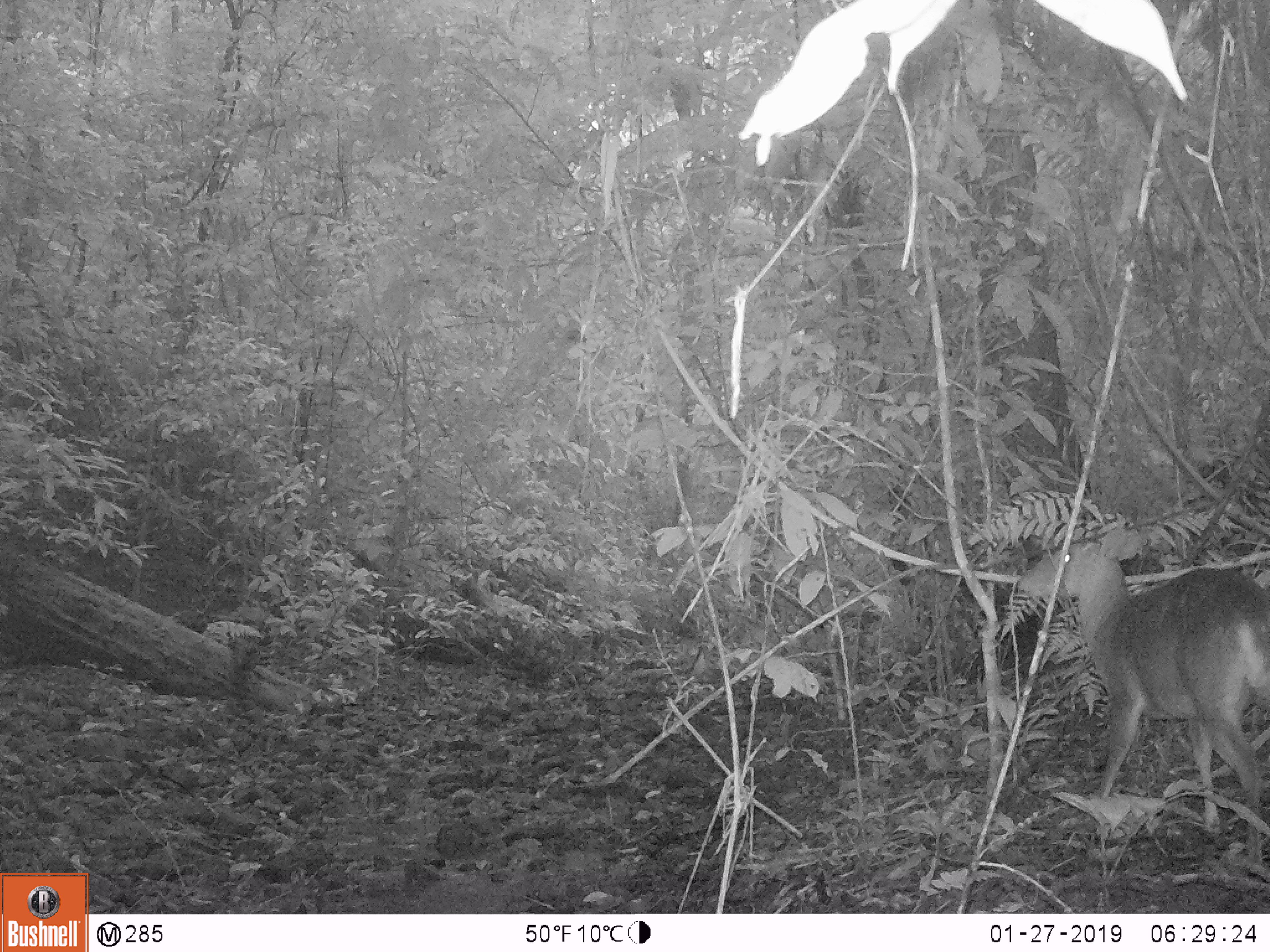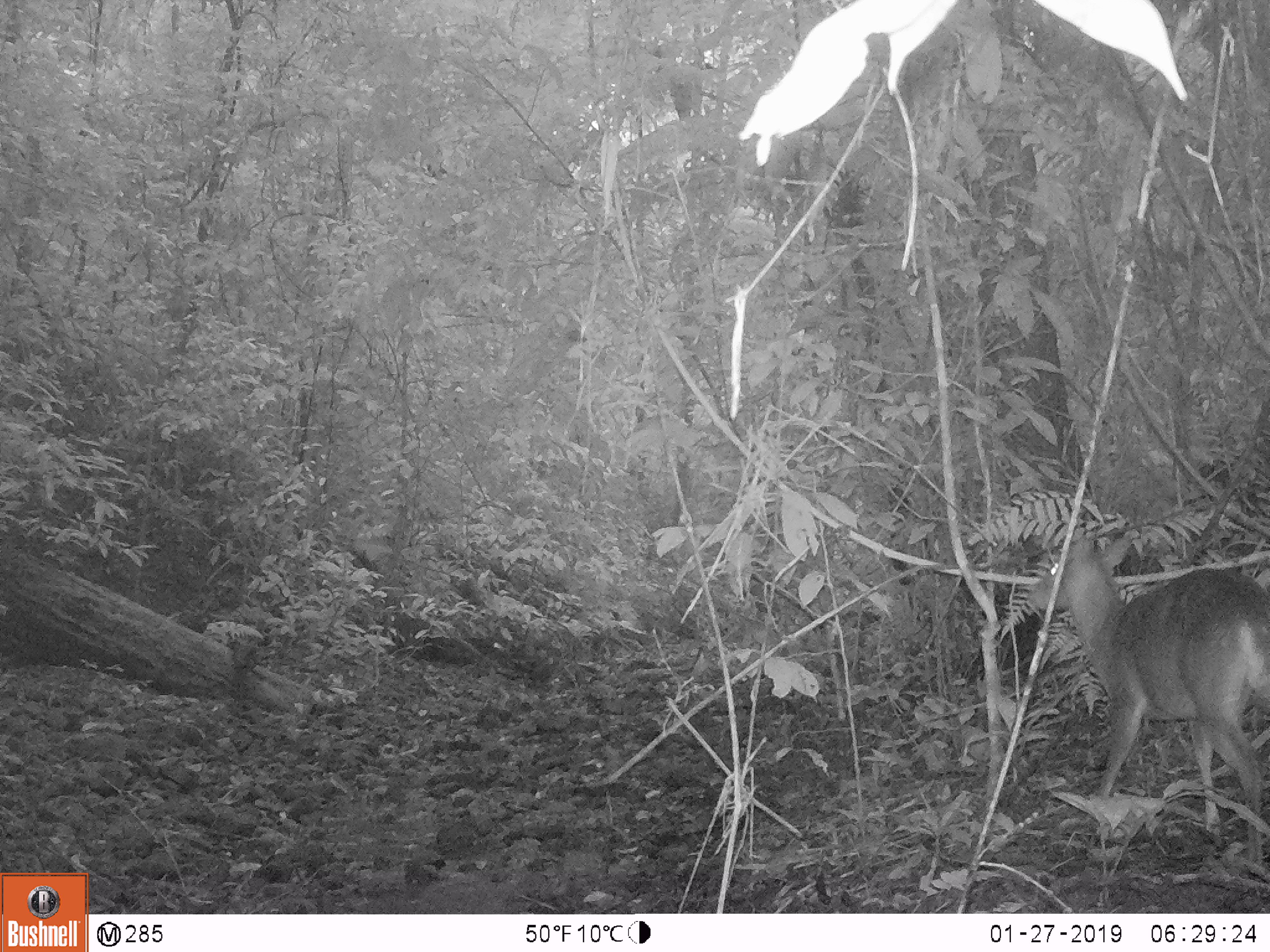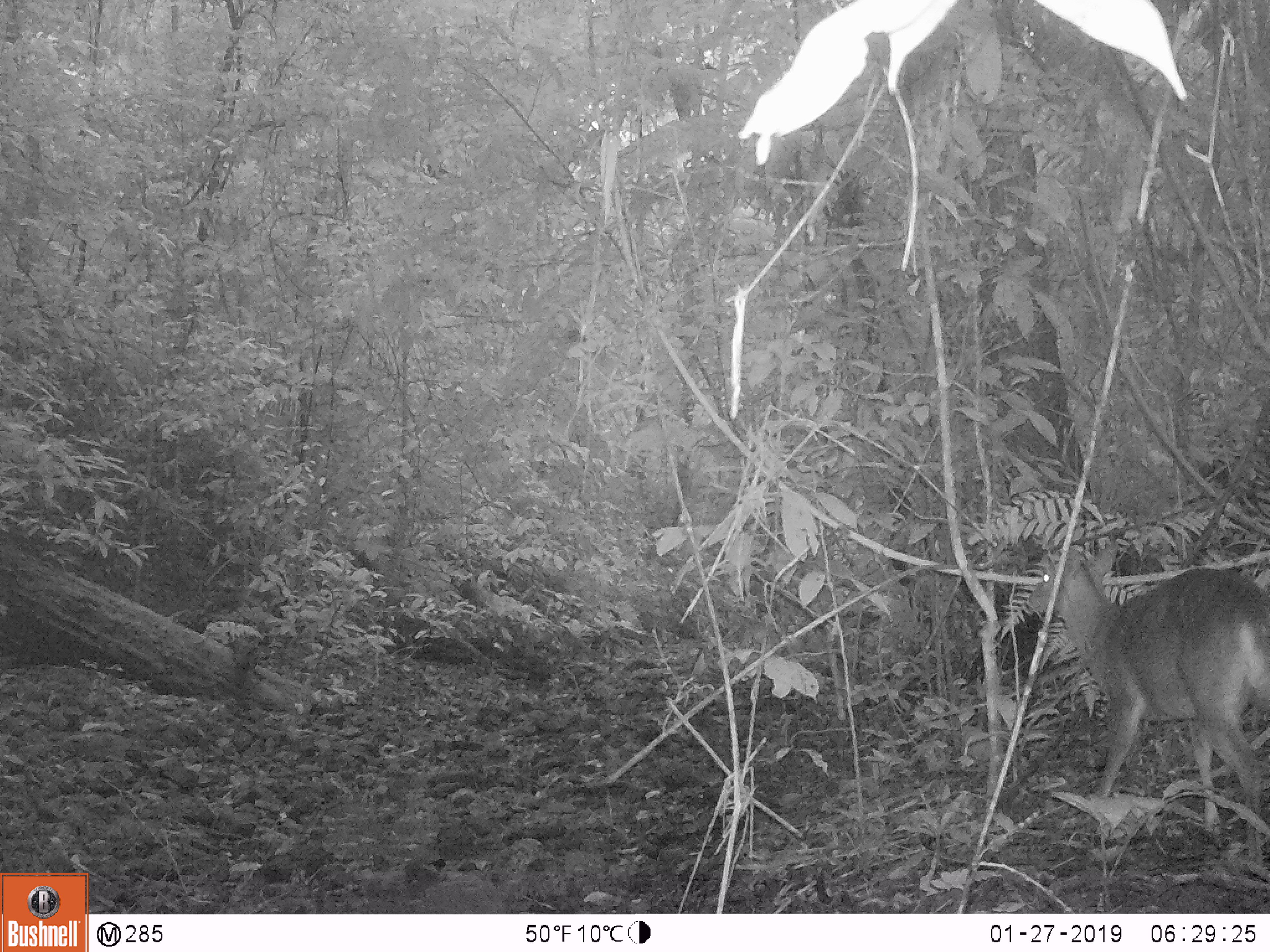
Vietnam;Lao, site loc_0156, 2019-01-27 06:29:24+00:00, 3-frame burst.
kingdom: Animalia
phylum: Chordata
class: Mammalia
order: Artiodactyla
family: Cervidae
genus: Muntiacus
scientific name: Muntiacus vuquangensis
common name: large-antlered muntjac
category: large antlered muntjac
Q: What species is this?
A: Large antlered muntjac (large-antlered muntjac) (Muntiacus vuquangensis).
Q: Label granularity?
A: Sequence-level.